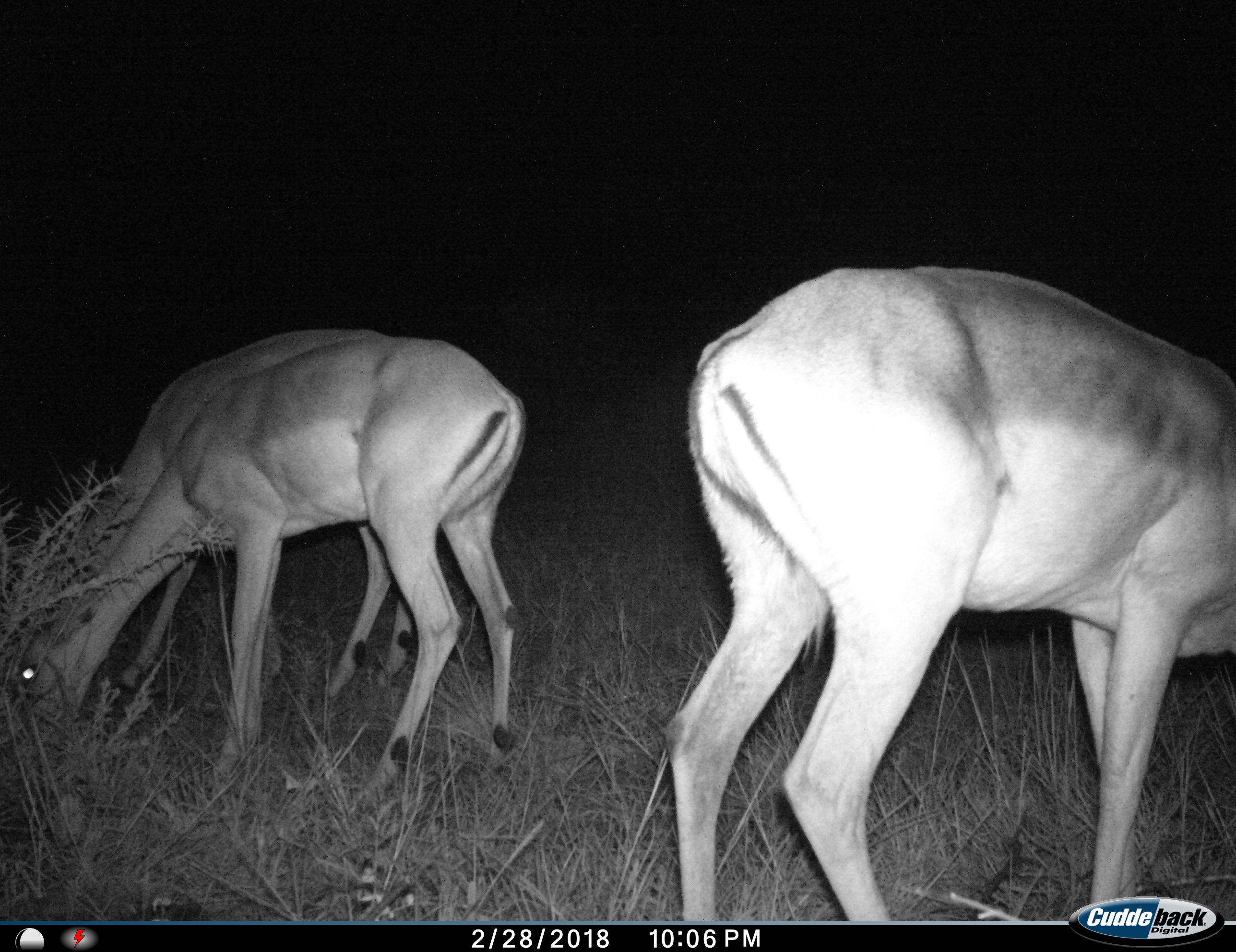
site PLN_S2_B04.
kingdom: Animalia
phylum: Chordata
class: Mammalia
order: Artiodactyla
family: Bovidae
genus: Aepyceros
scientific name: Aepyceros melampus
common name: impala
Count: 3.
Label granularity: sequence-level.